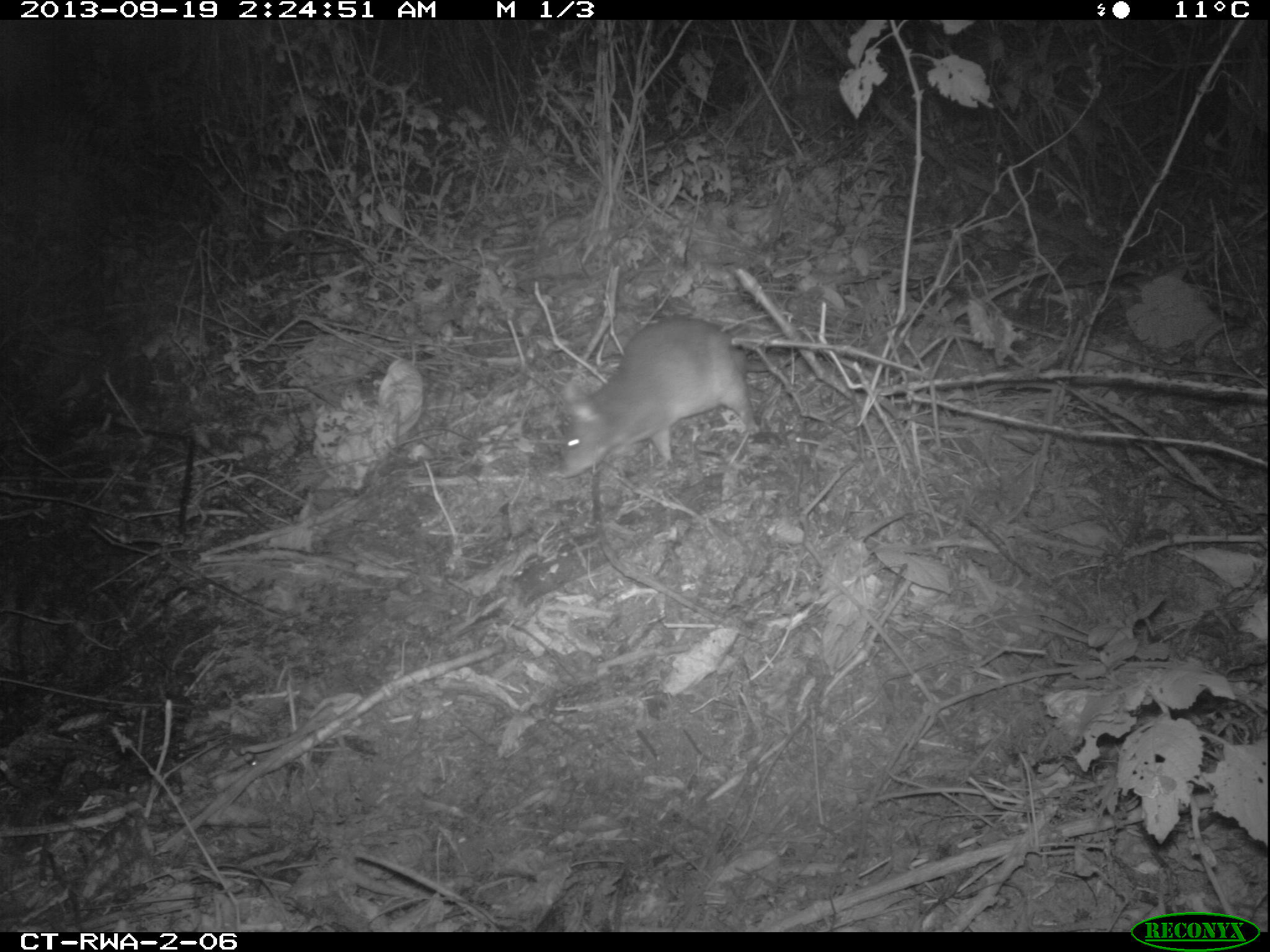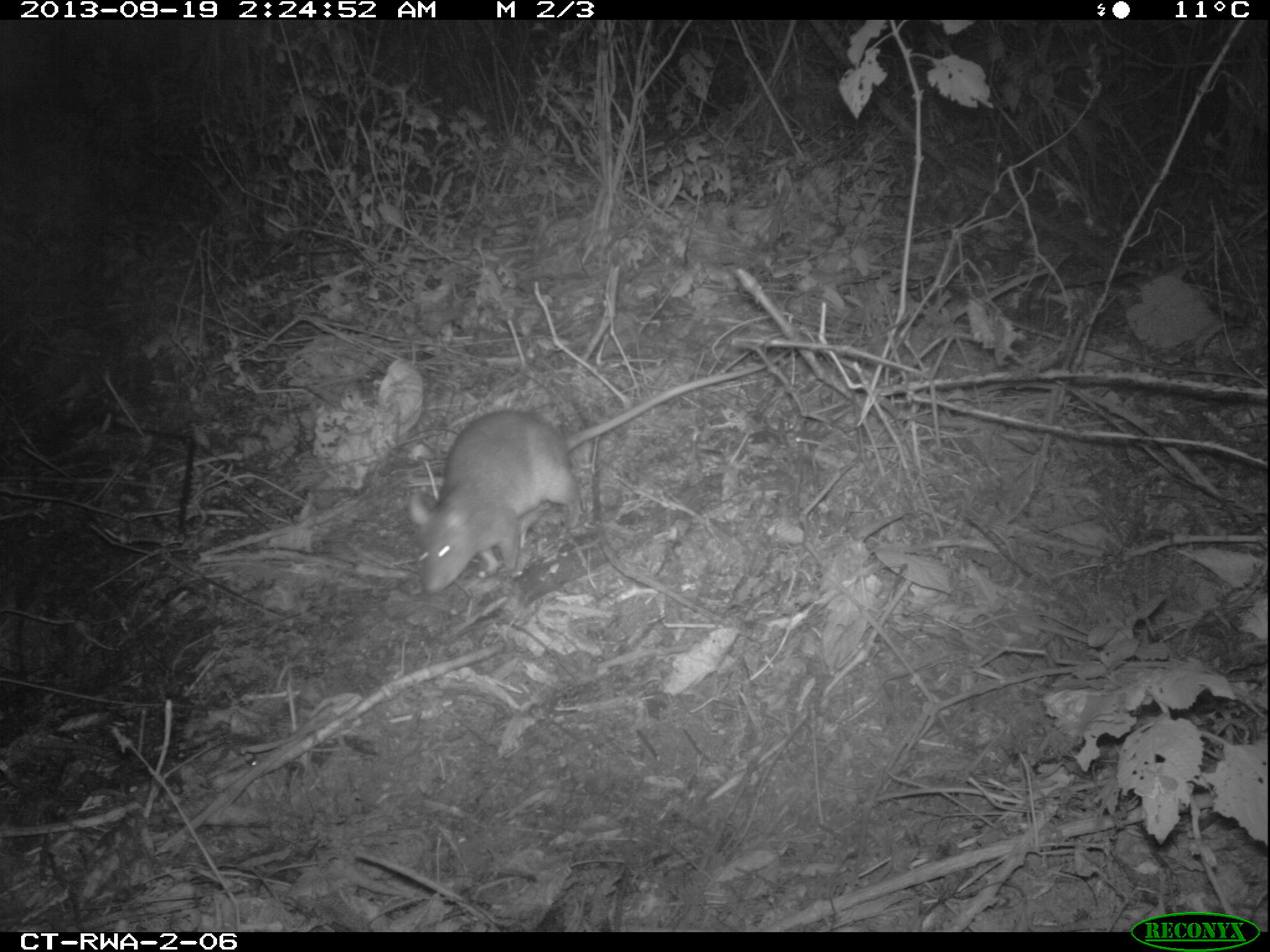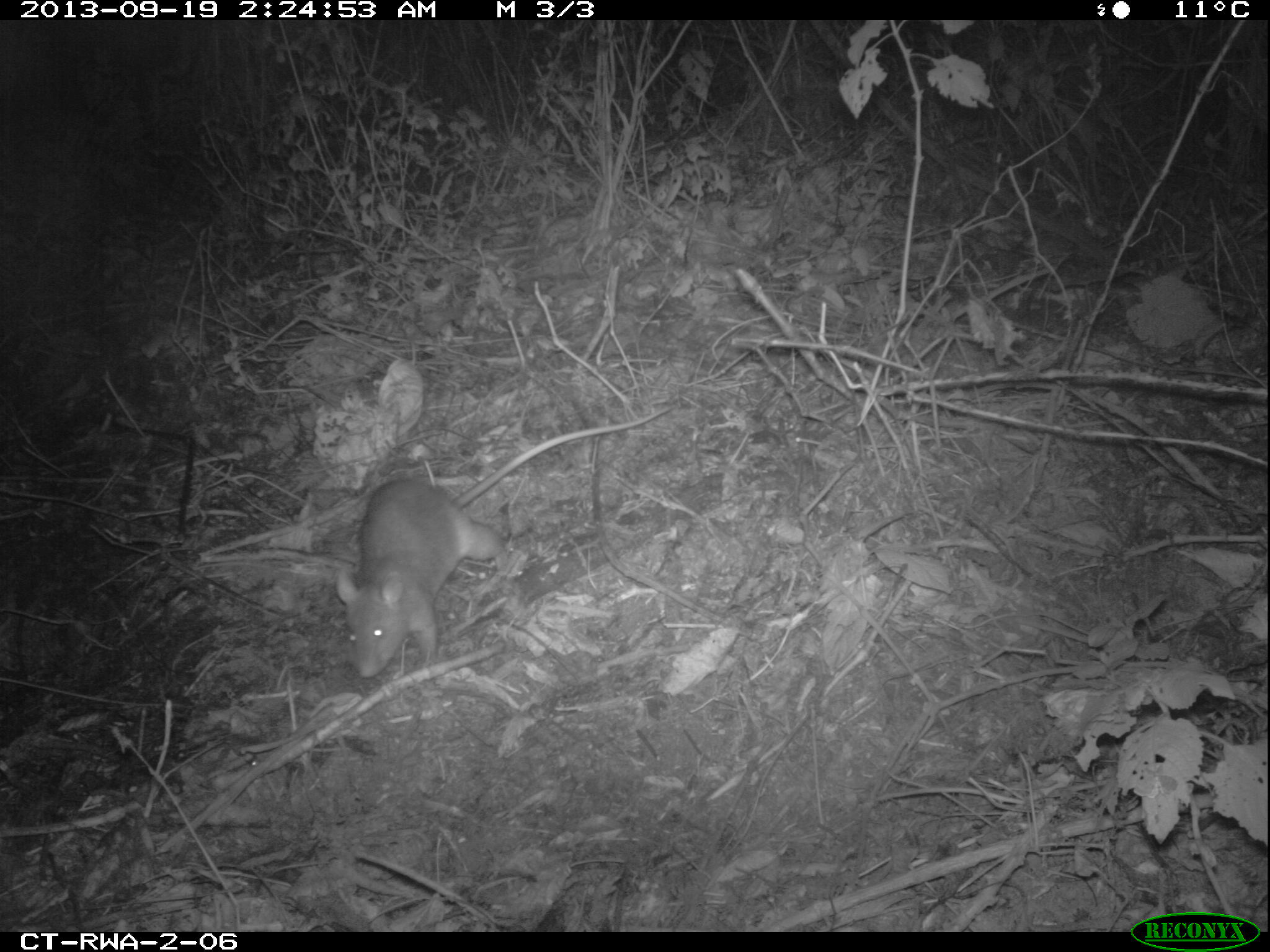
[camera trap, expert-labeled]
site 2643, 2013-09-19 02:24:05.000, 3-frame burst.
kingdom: Animalia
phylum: Chordata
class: Mammalia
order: Rodentia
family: Nesomyidae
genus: Cricetomys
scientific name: Cricetomys gambianus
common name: african giant pouched rat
Cricetomys gambianus (african giant pouched rat), count 1.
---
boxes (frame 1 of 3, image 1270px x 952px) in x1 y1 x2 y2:
cricetomys gambianus: 545 307 749 483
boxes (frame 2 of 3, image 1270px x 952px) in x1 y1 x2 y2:
cricetomys gambianus: 407 349 793 594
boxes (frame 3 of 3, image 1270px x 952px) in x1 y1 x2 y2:
cricetomys gambianus: 329 403 664 677